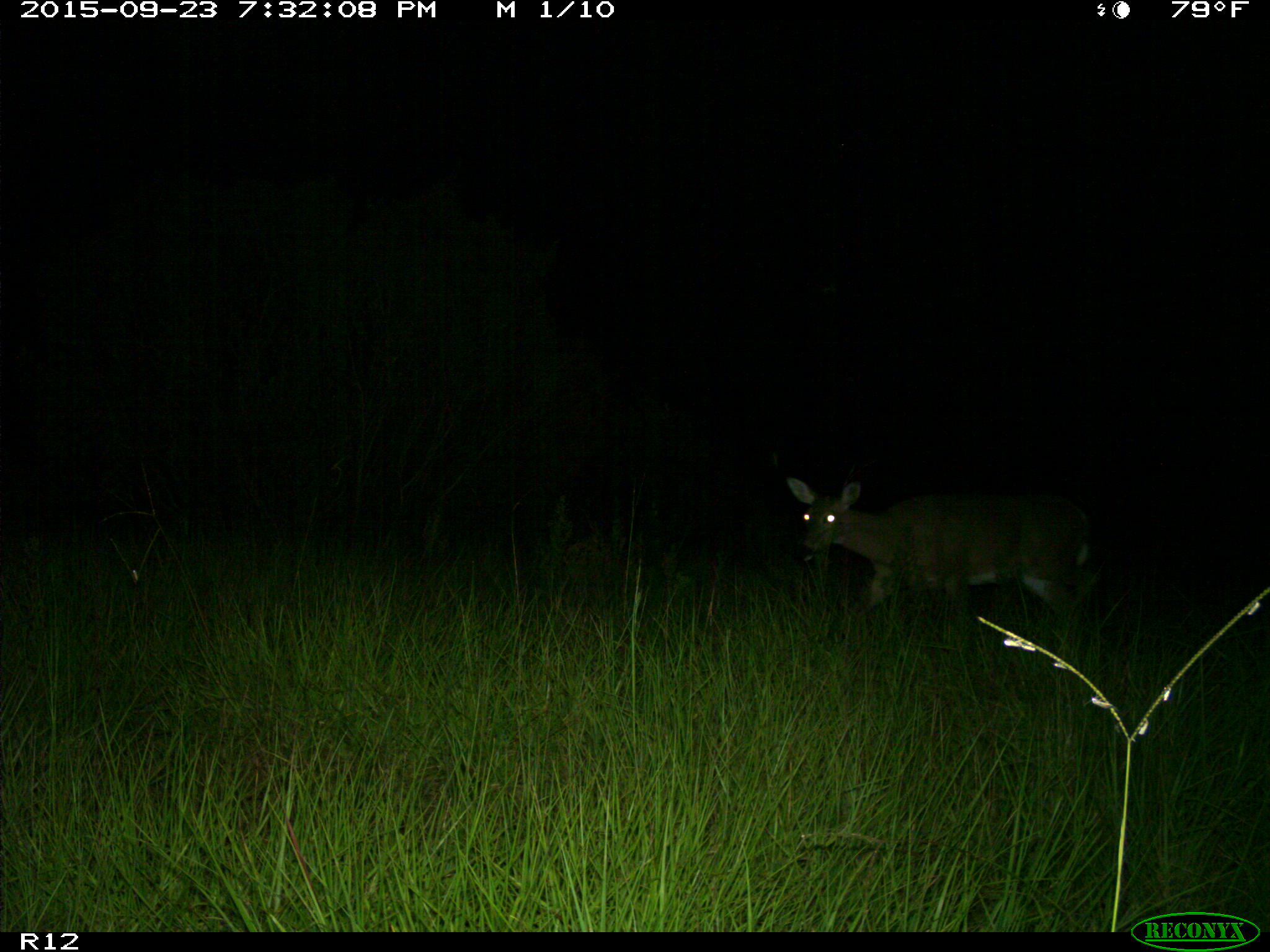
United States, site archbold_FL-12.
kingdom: Animalia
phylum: Chordata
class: Mammalia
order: Artiodactyla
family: Cervidae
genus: Odocoileus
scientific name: Odocoileus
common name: deer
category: unidentified deer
Unidentified deer (deer) (Odocoileus).